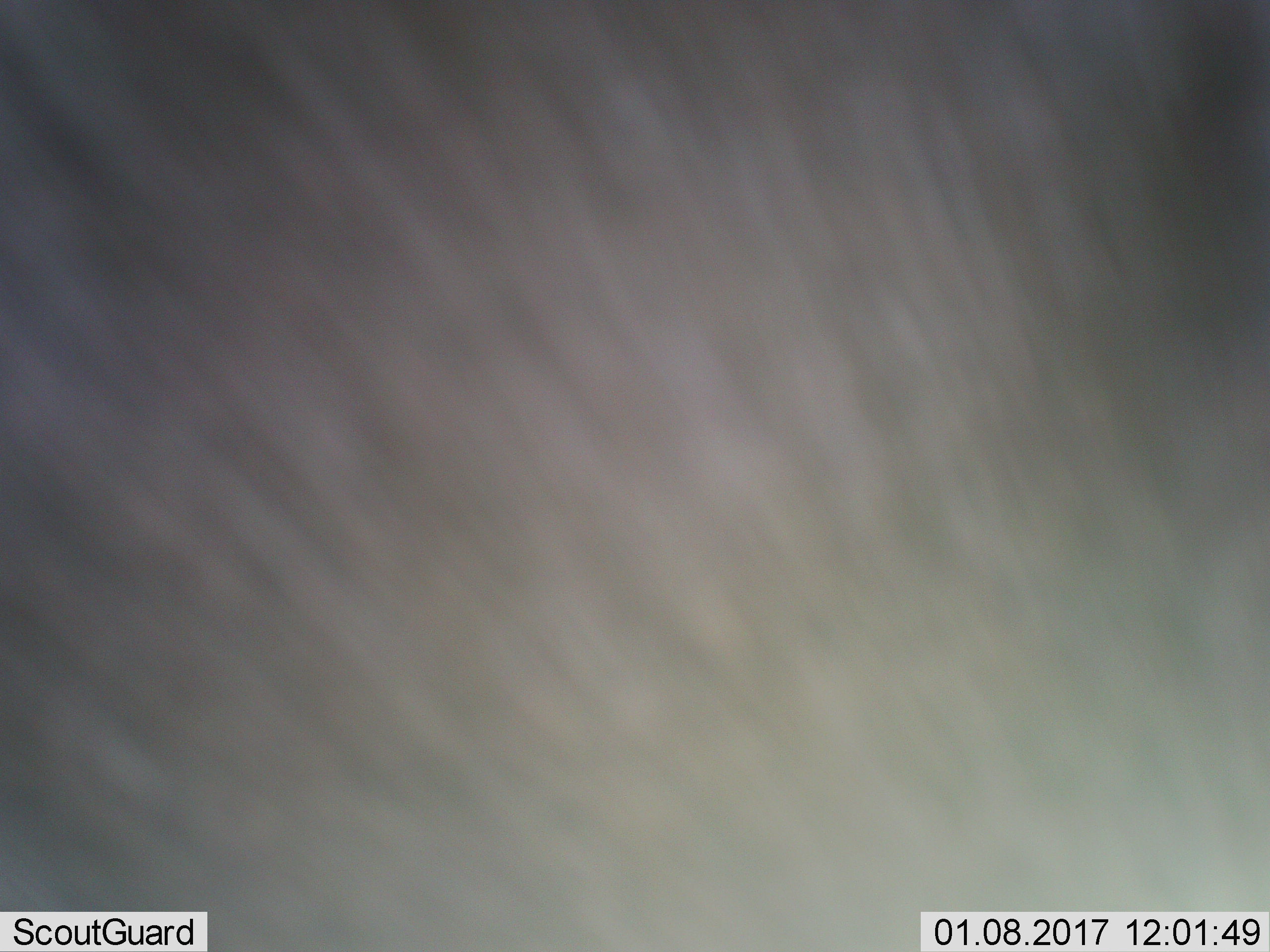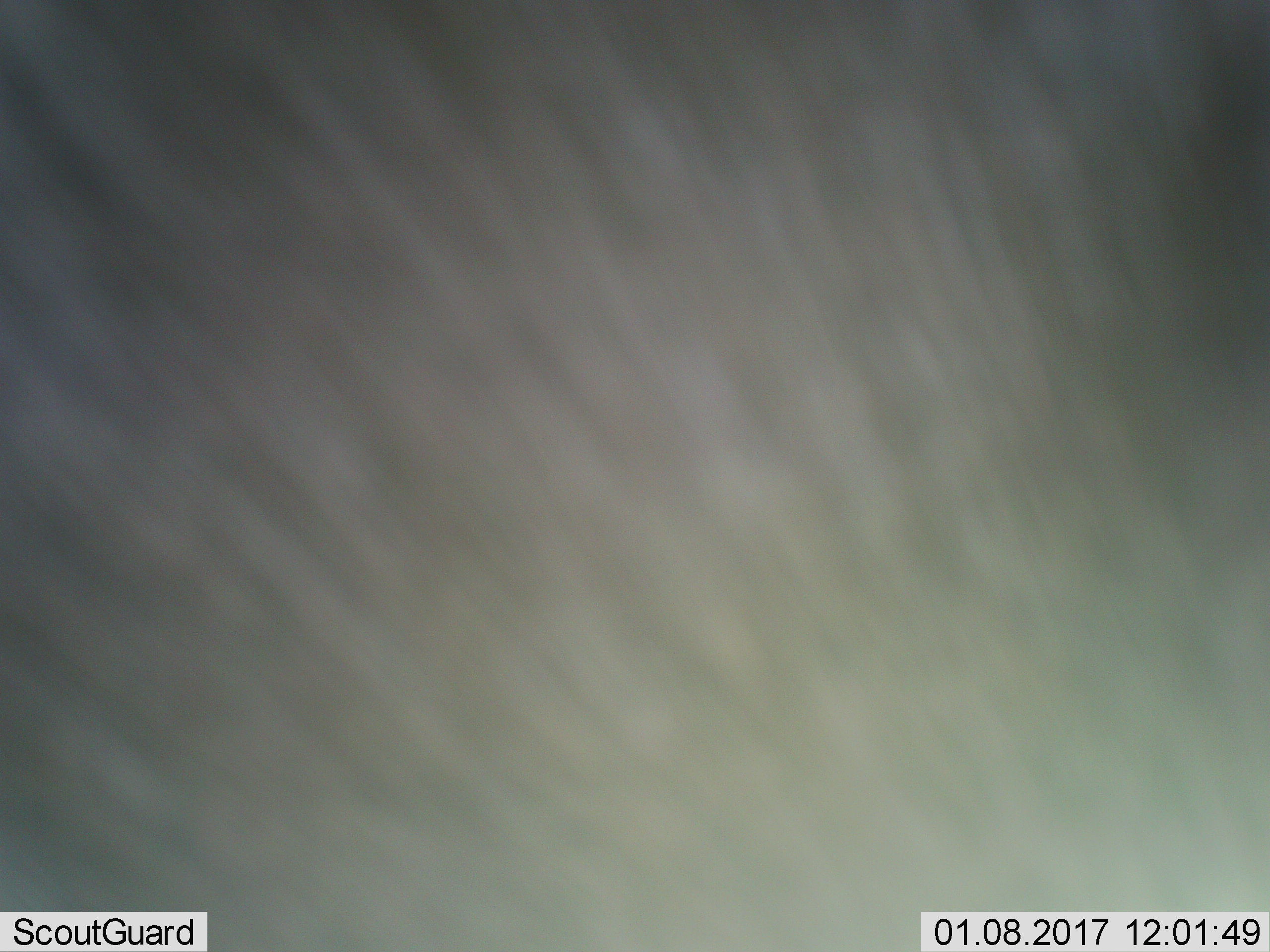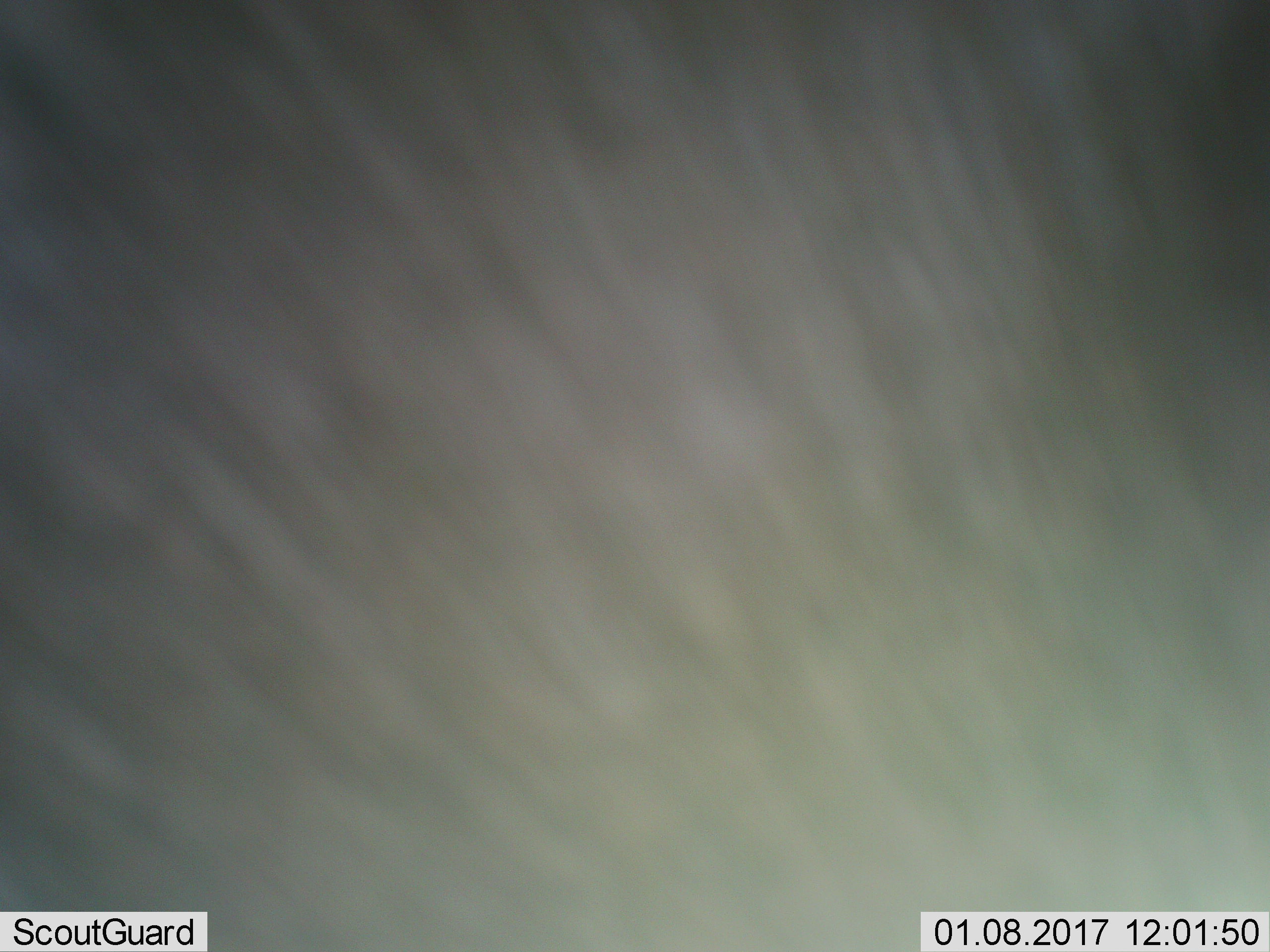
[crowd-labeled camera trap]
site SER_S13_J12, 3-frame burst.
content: unidentified animal